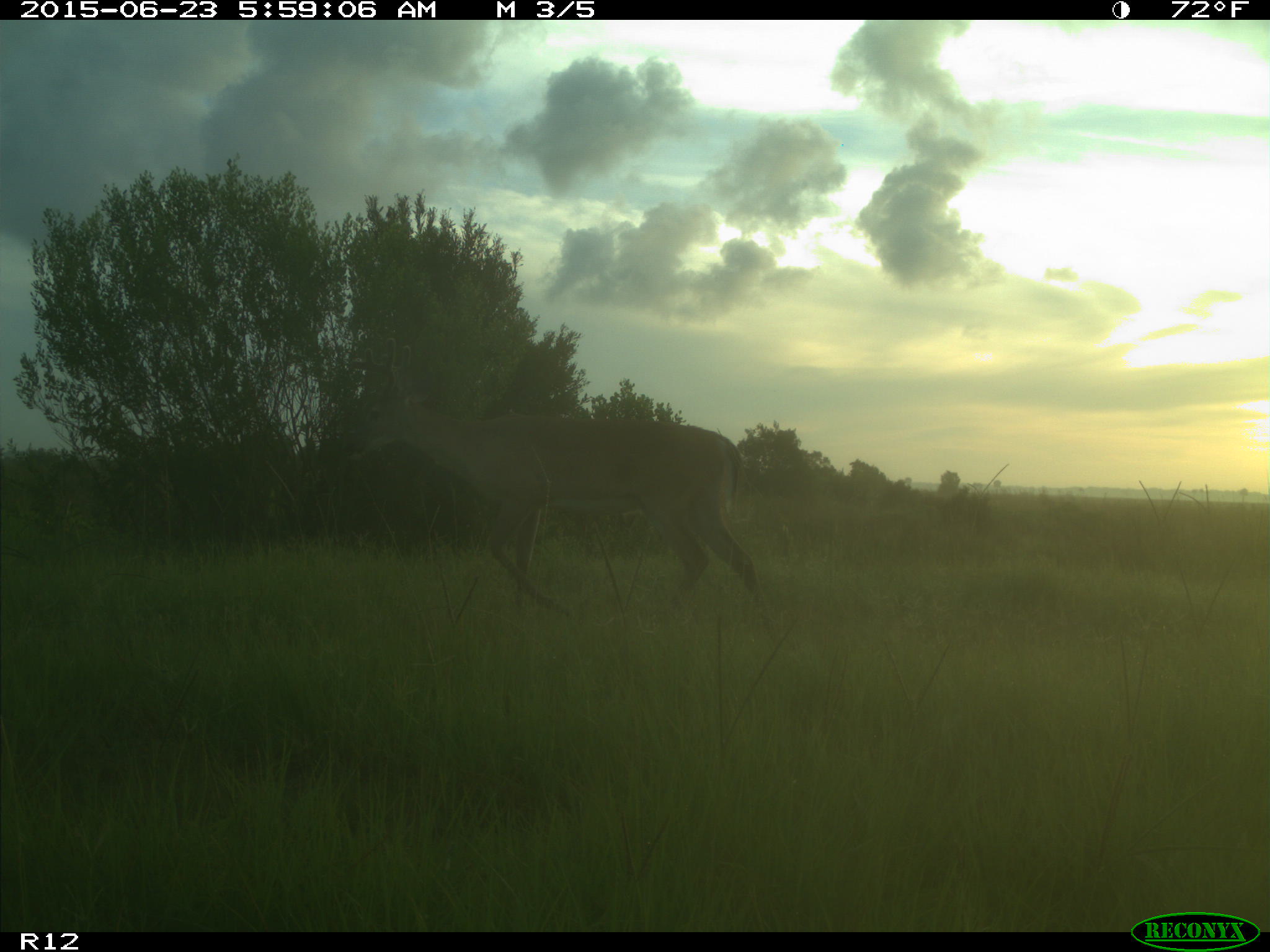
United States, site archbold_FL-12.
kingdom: Animalia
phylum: Chordata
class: Mammalia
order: Artiodactyla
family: Cervidae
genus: Odocoileus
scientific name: Odocoileus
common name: deer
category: unidentified deer